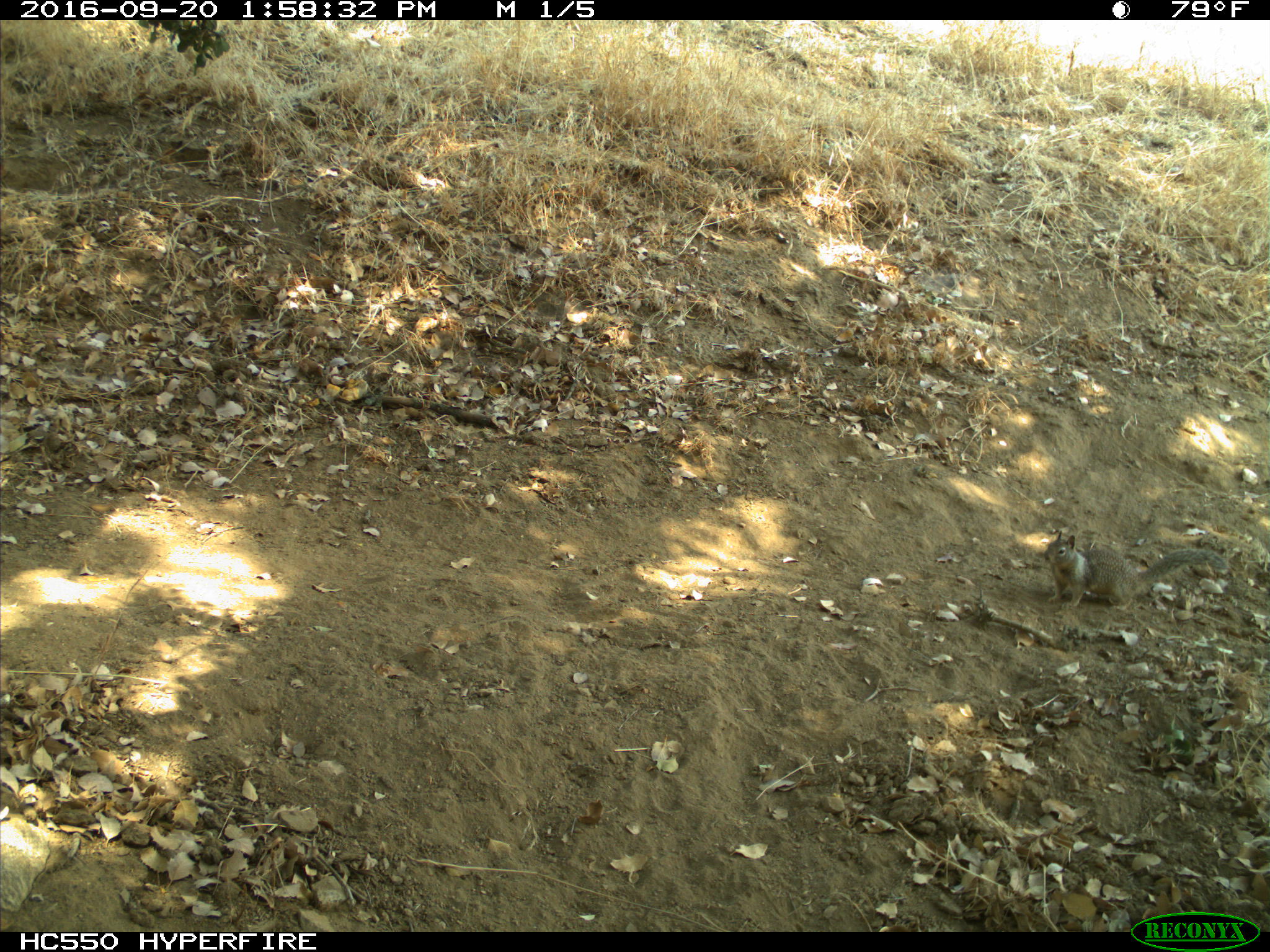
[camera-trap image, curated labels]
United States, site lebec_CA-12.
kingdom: Animalia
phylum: Chordata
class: Mammalia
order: Rodentia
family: Sciuridae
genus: Otospermophilus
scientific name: Otospermophilus beecheyi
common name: california ground squirrel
Otospermophilus beecheyi (california ground squirrel).